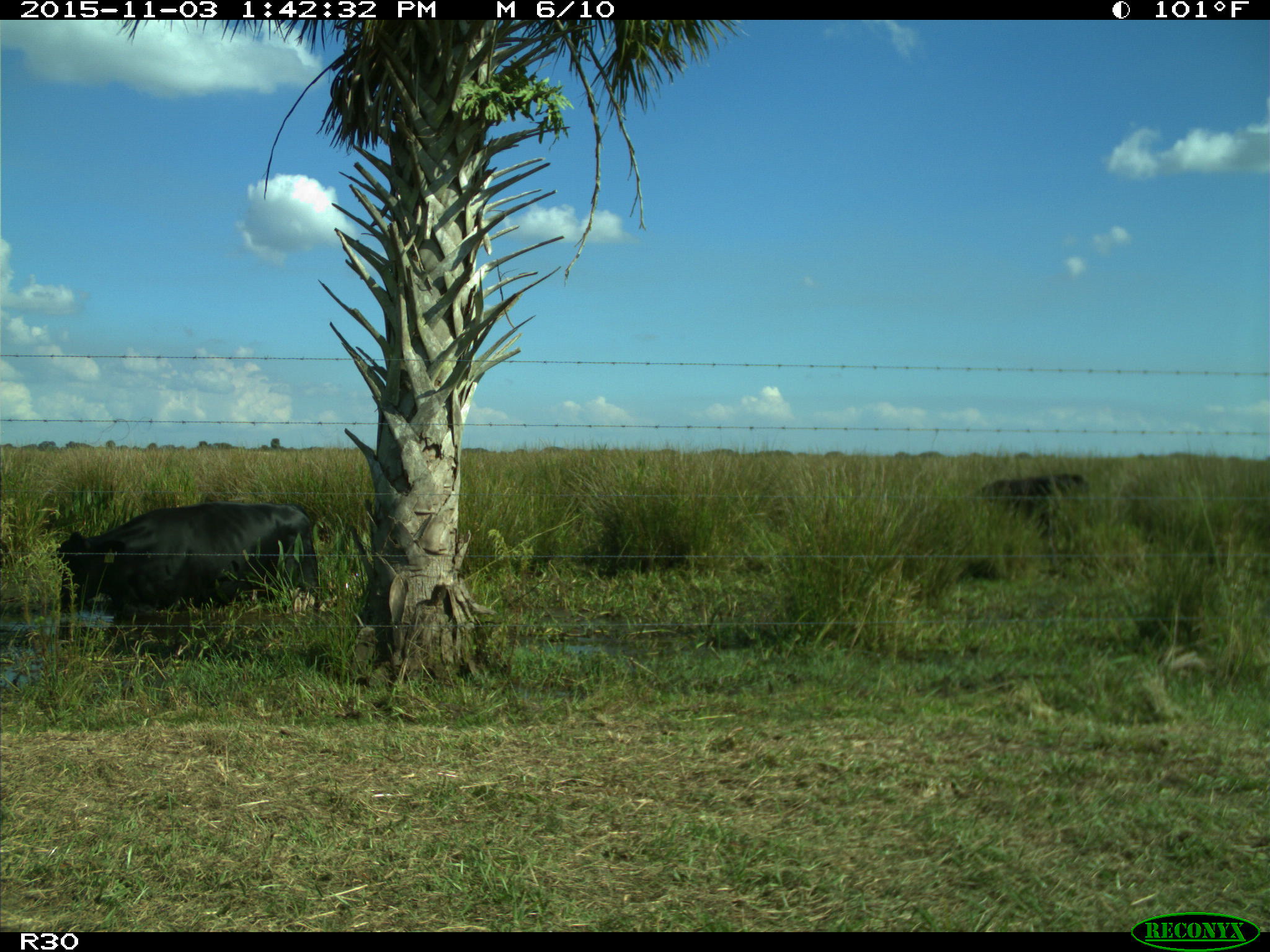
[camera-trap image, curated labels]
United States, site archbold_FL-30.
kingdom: Animalia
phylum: Chordata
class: Mammalia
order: Artiodactyla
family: Bovidae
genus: Bos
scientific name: Bos taurus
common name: domestic cow